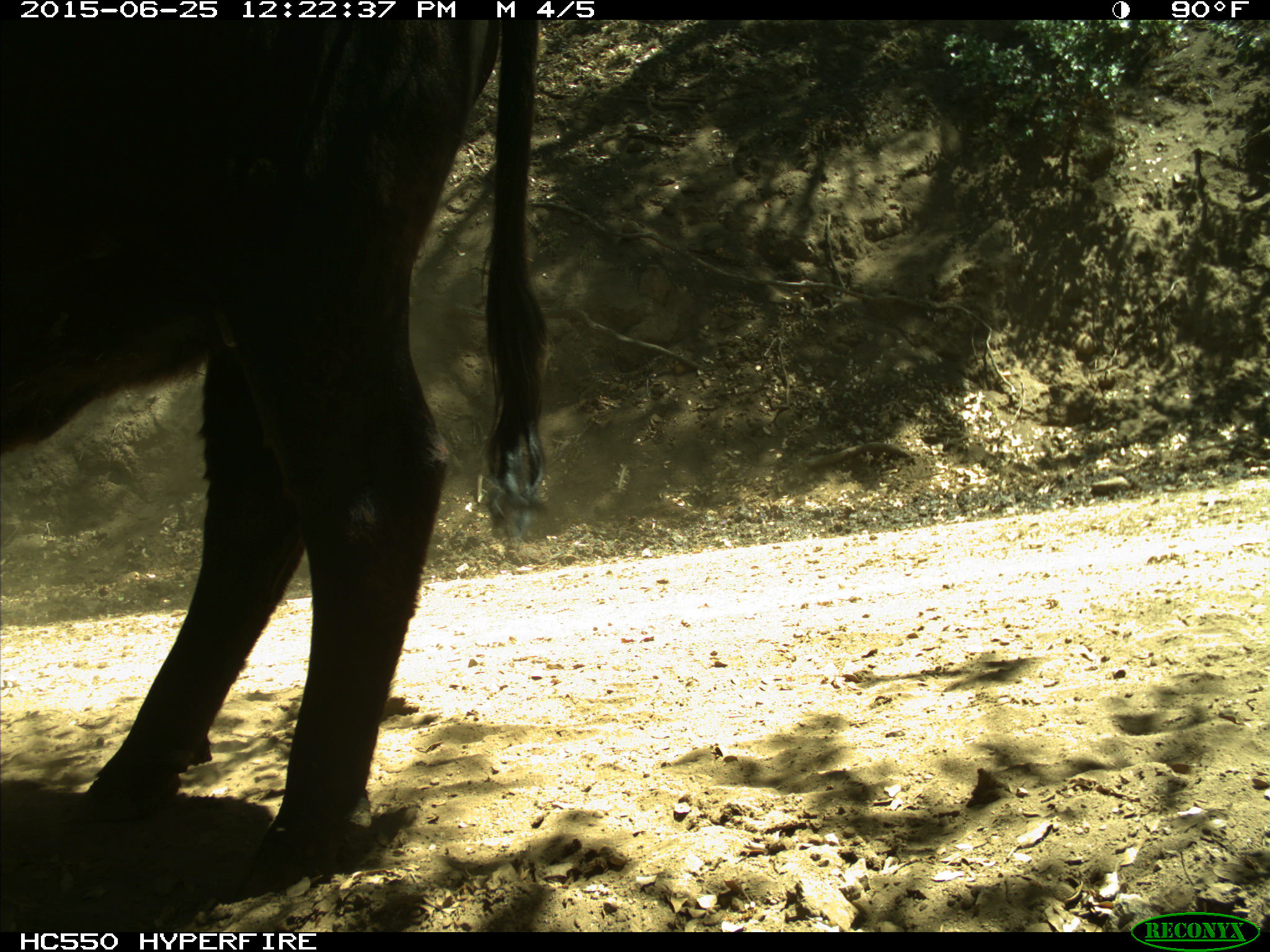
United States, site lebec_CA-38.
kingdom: Animalia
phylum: Chordata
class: Mammalia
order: Artiodactyla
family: Bovidae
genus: Bos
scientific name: Bos taurus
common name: domestic cow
Bos taurus (domestic cow).